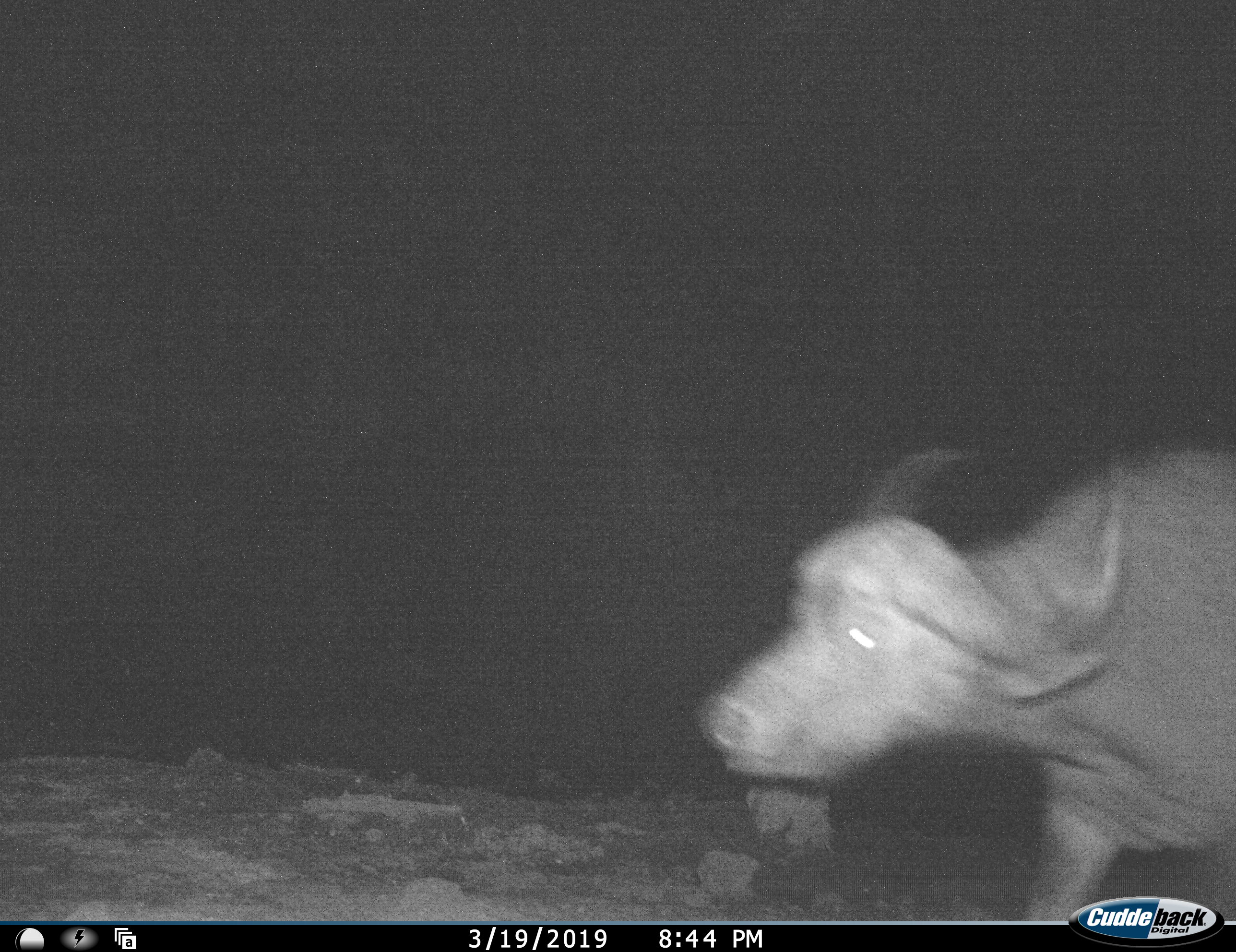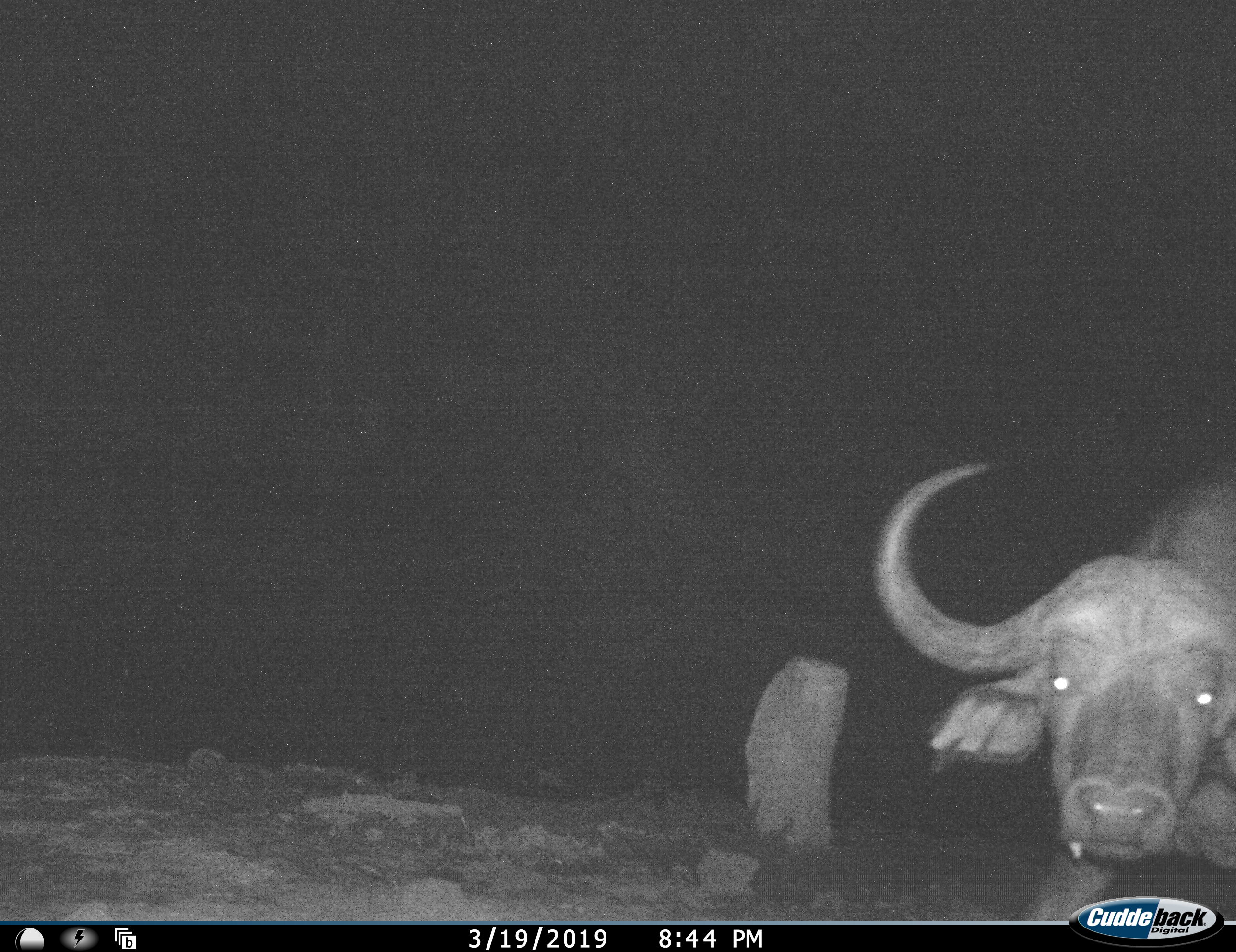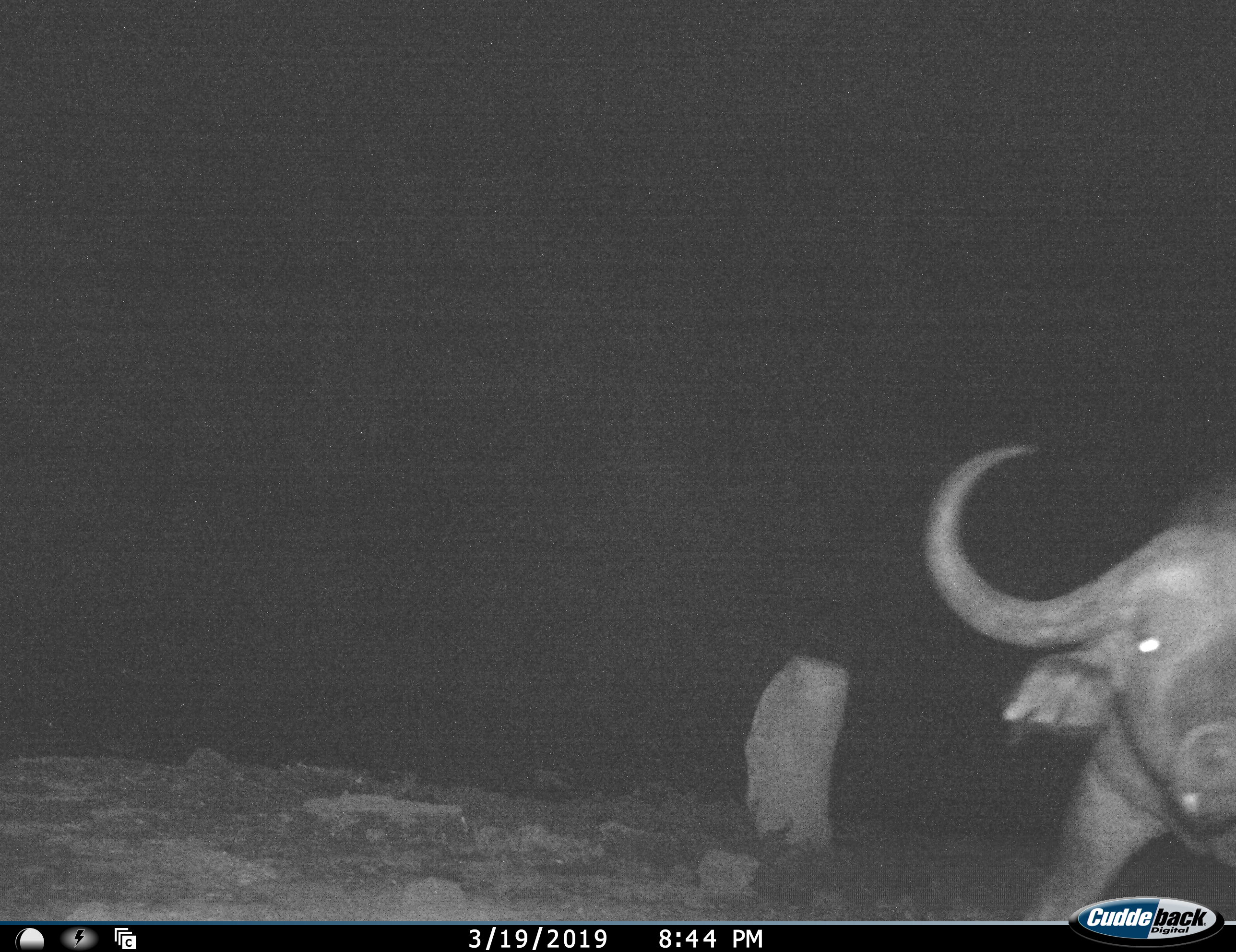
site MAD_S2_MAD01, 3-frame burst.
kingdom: Animalia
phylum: Chordata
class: Mammalia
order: Artiodactyla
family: Bovidae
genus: Syncerus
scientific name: Syncerus caffer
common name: african buffalo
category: buffalo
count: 1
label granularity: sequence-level